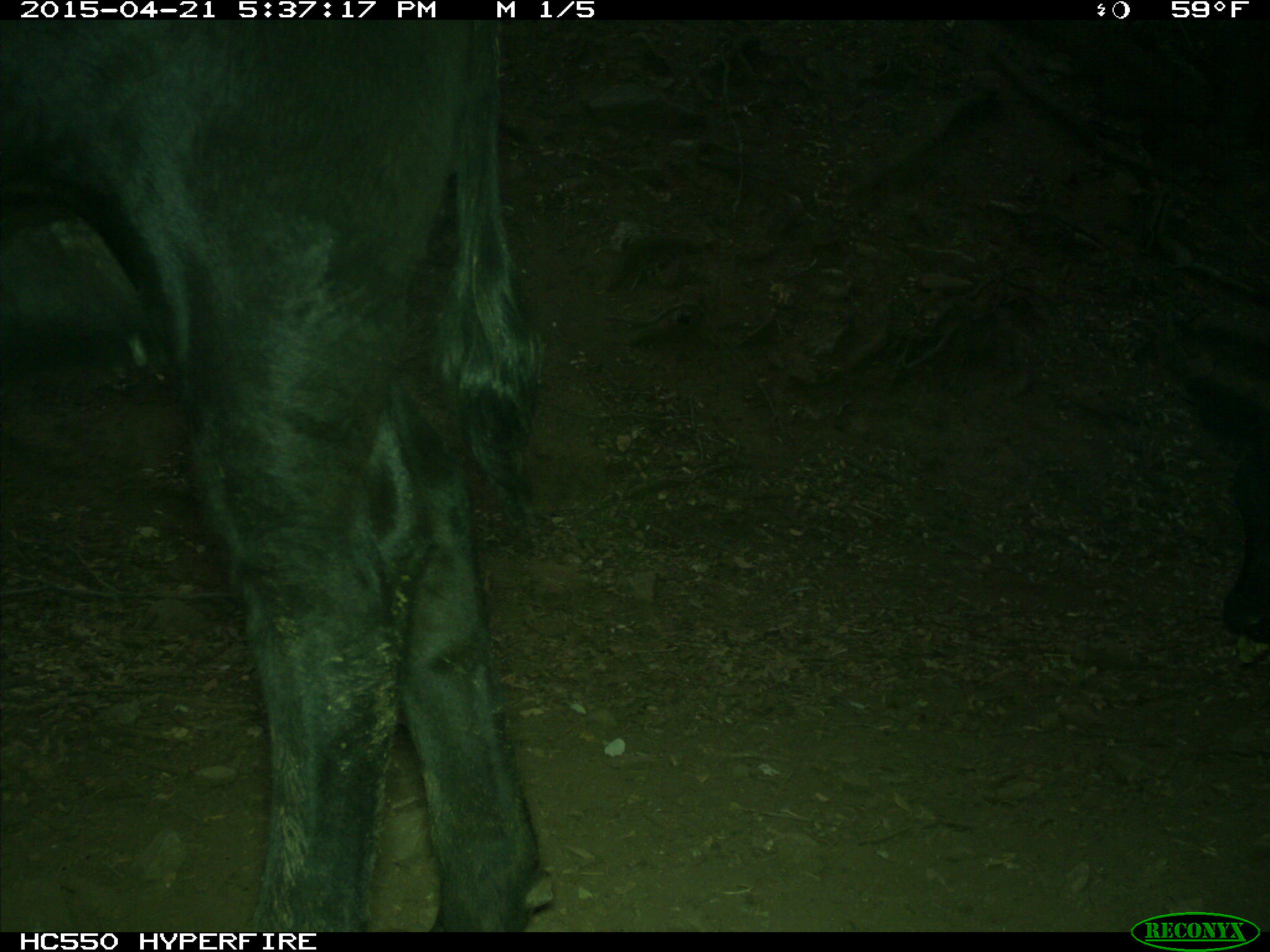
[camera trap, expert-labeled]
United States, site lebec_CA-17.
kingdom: Animalia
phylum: Chordata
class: Mammalia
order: Artiodactyla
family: Bovidae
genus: Bos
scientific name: Bos taurus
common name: domestic cow